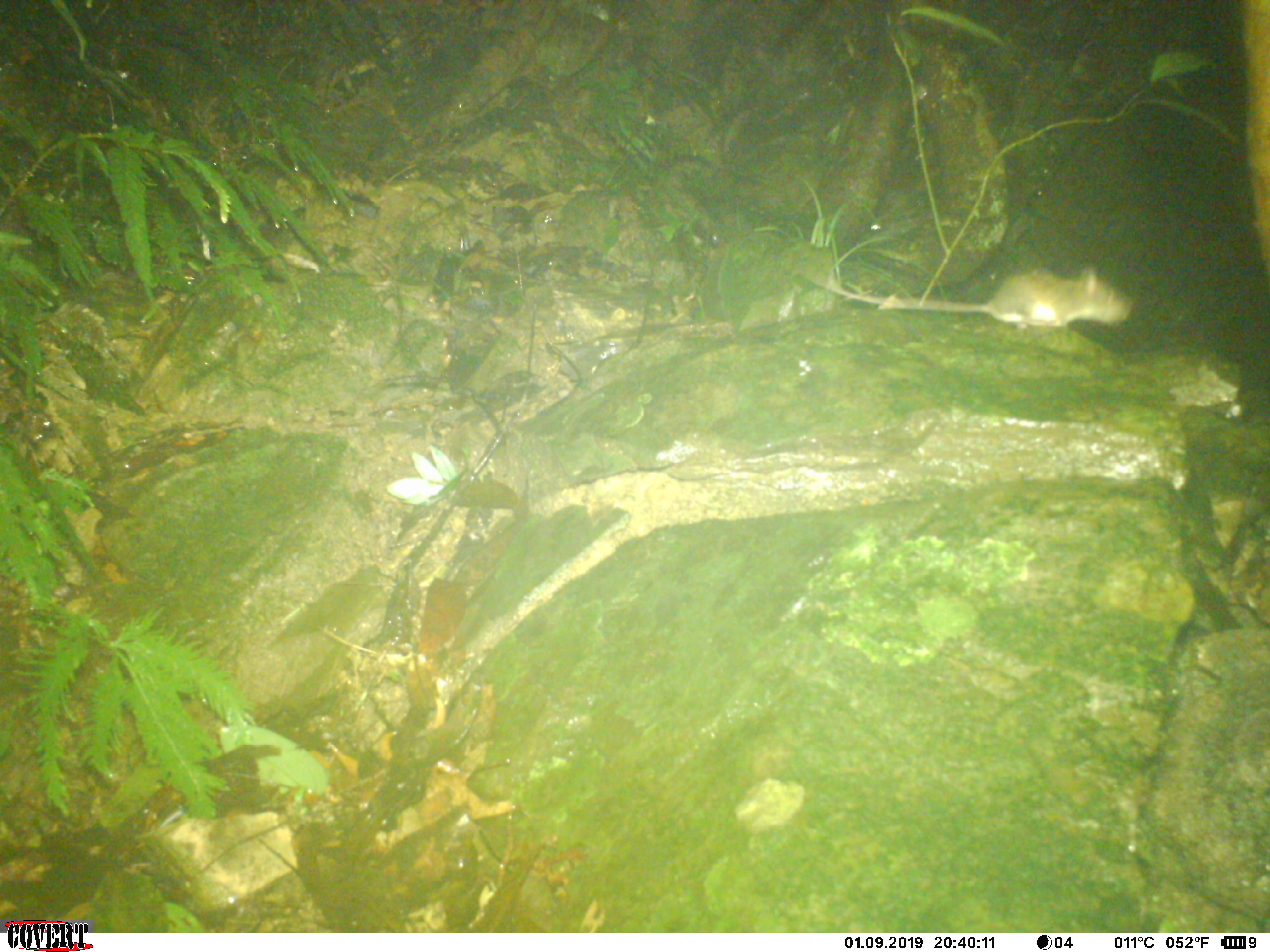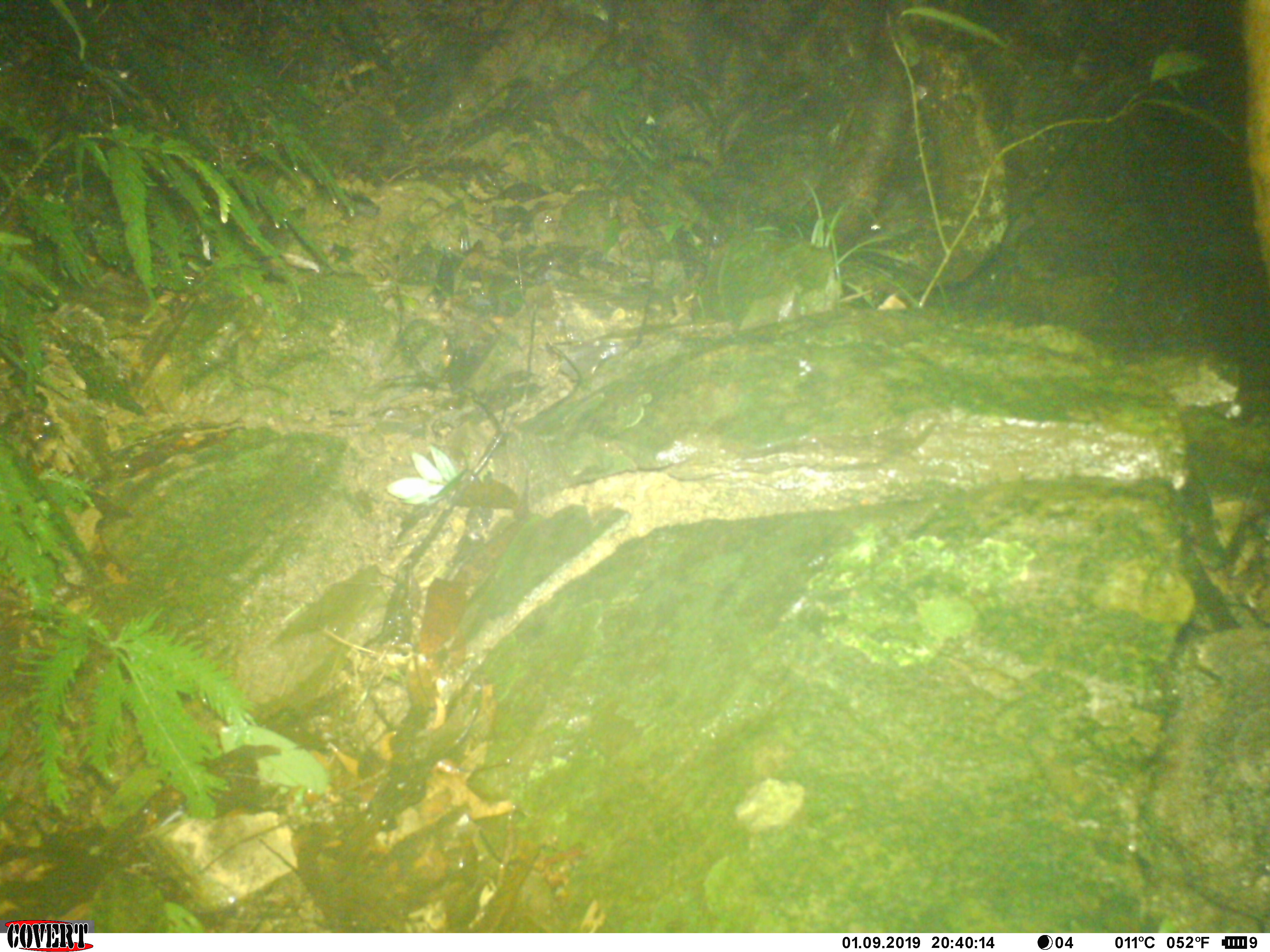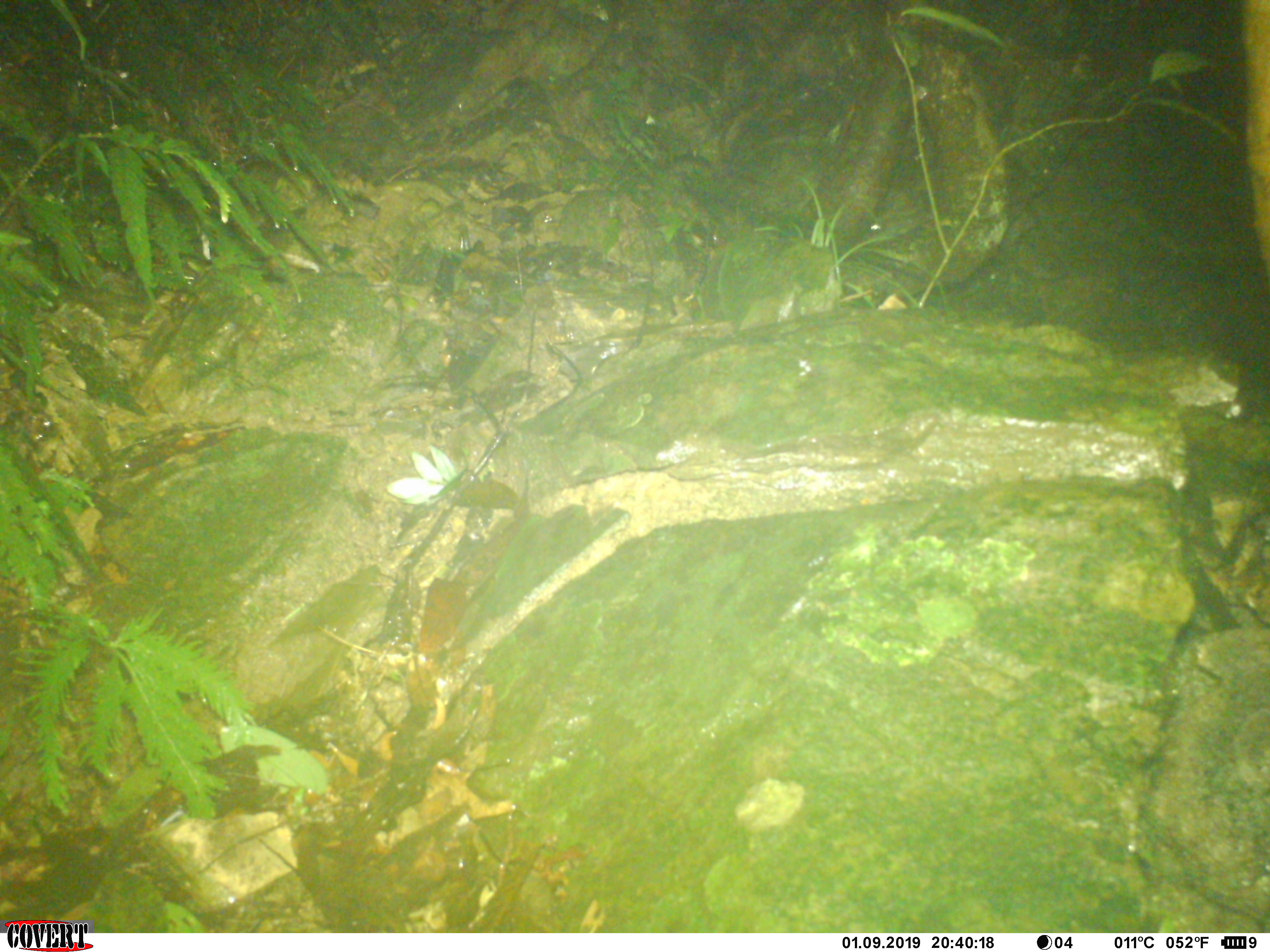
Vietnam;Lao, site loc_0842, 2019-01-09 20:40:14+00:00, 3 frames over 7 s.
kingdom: Animalia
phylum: Chordata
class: Mammalia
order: Rodentia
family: Muridae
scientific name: Muridae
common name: old-world mice and rats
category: unidentified murid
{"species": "unidentified murid (old-world mice and rats) (Muridae)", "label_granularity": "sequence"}